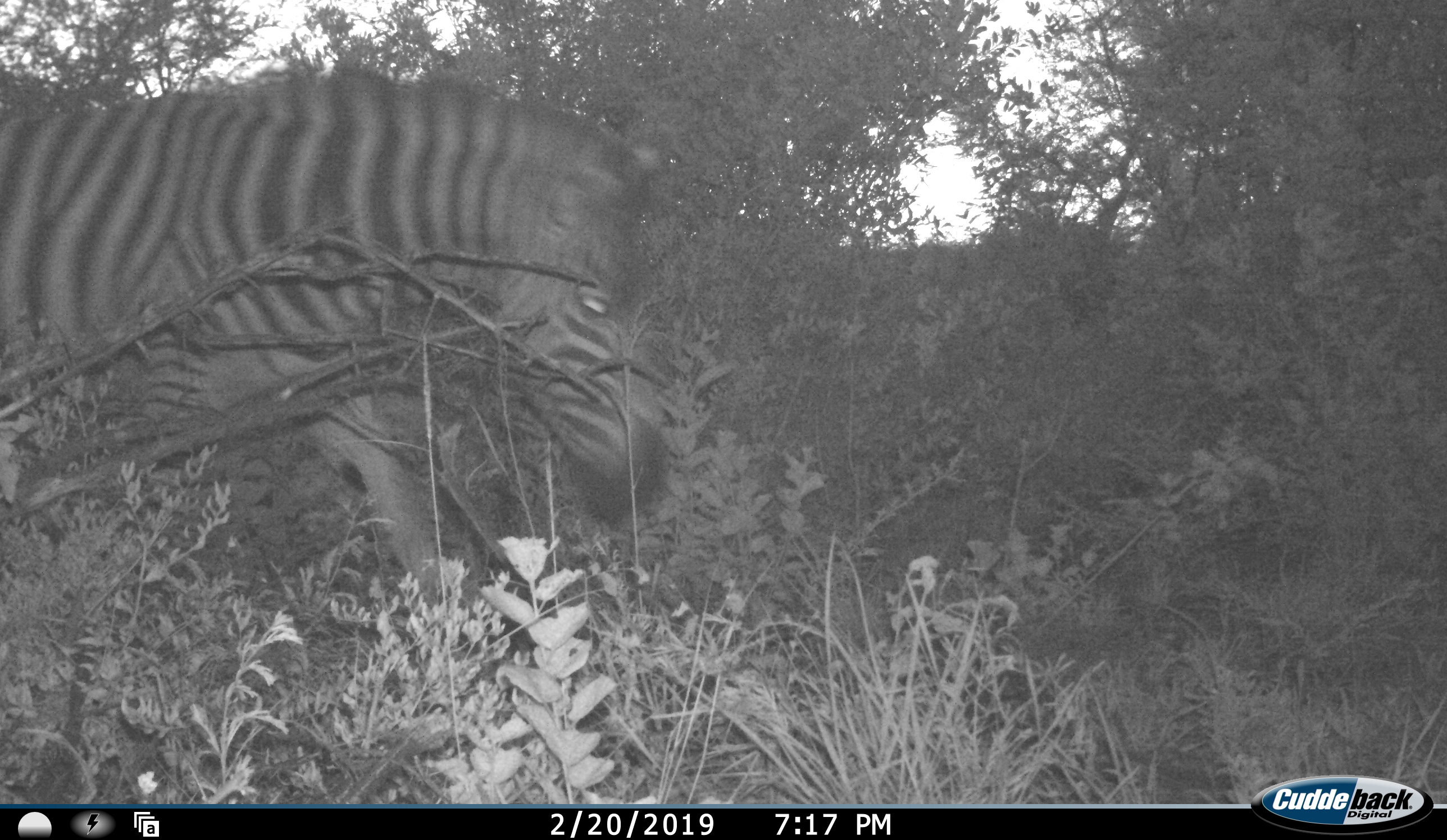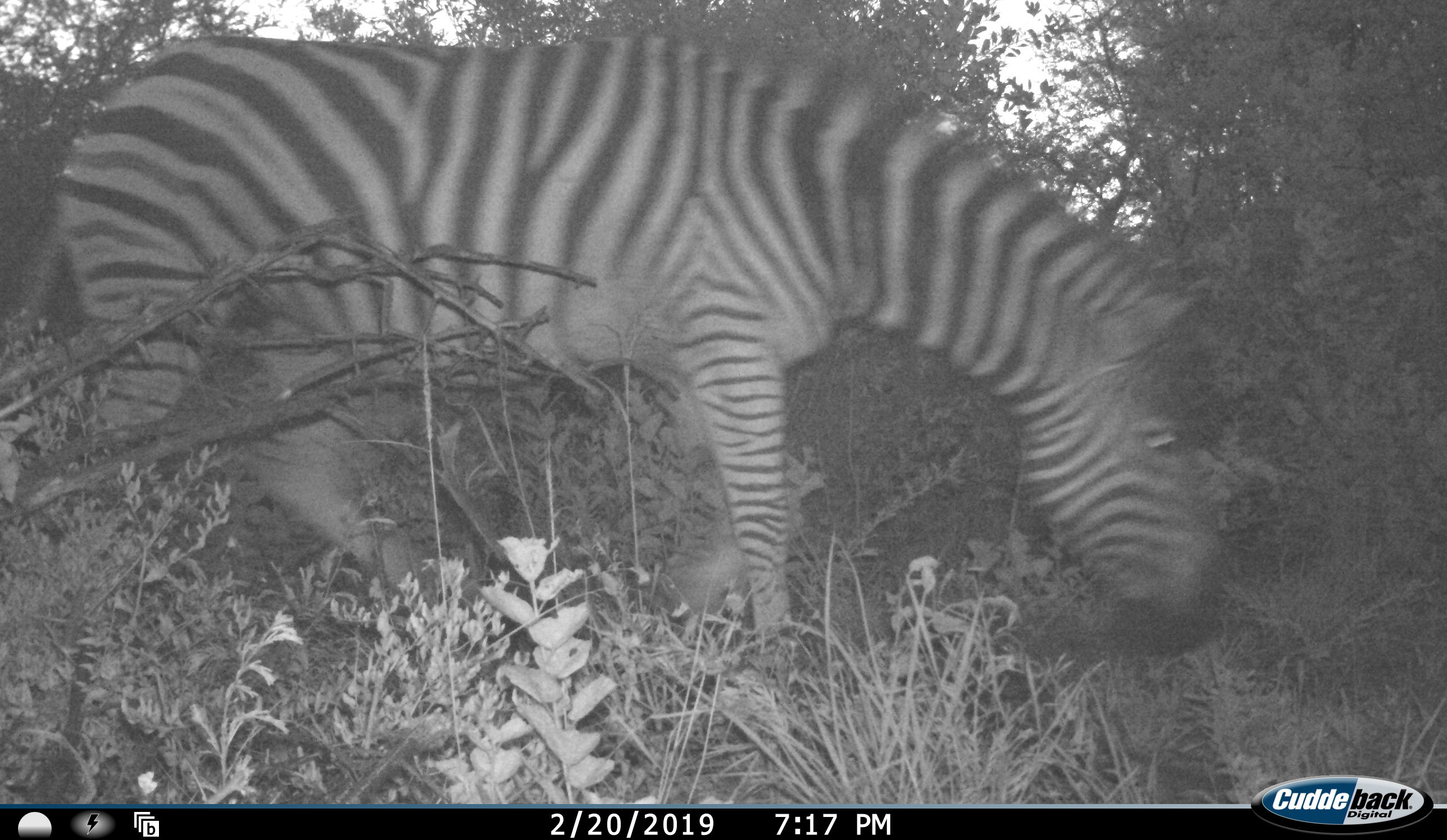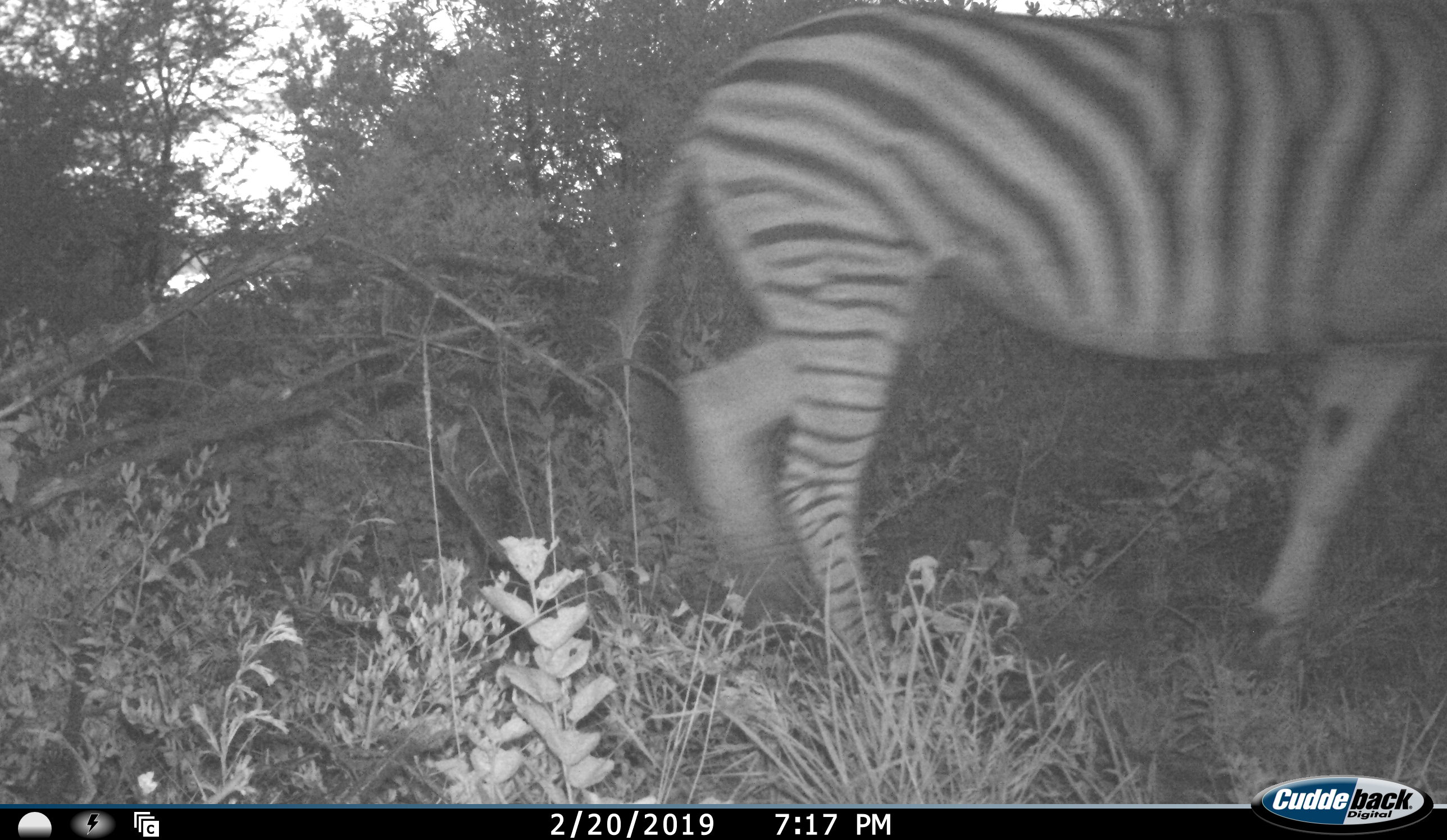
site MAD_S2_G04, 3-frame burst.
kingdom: Animalia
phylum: Chordata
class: Mammalia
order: Perissodactyla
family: Equidae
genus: Equus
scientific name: Equus quagga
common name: plains zebra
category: zebraplains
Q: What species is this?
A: Zebraplains (plains zebra) (Equus quagga).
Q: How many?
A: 1.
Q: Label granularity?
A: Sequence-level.